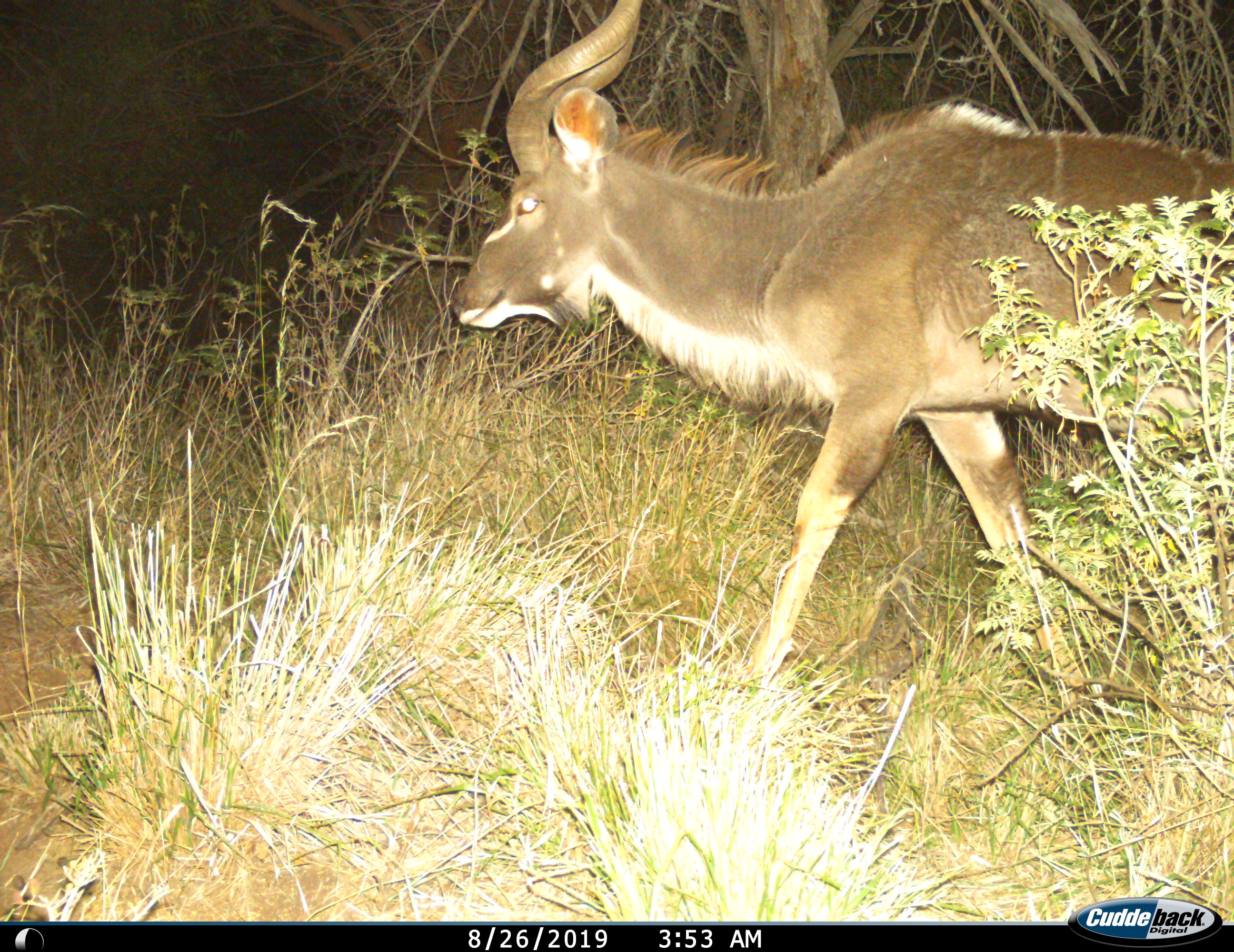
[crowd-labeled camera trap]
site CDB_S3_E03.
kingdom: Animalia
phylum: Chordata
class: Mammalia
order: Artiodactyla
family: Bovidae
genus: Tragelaphus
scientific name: Tragelaphus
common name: kudu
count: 1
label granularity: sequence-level